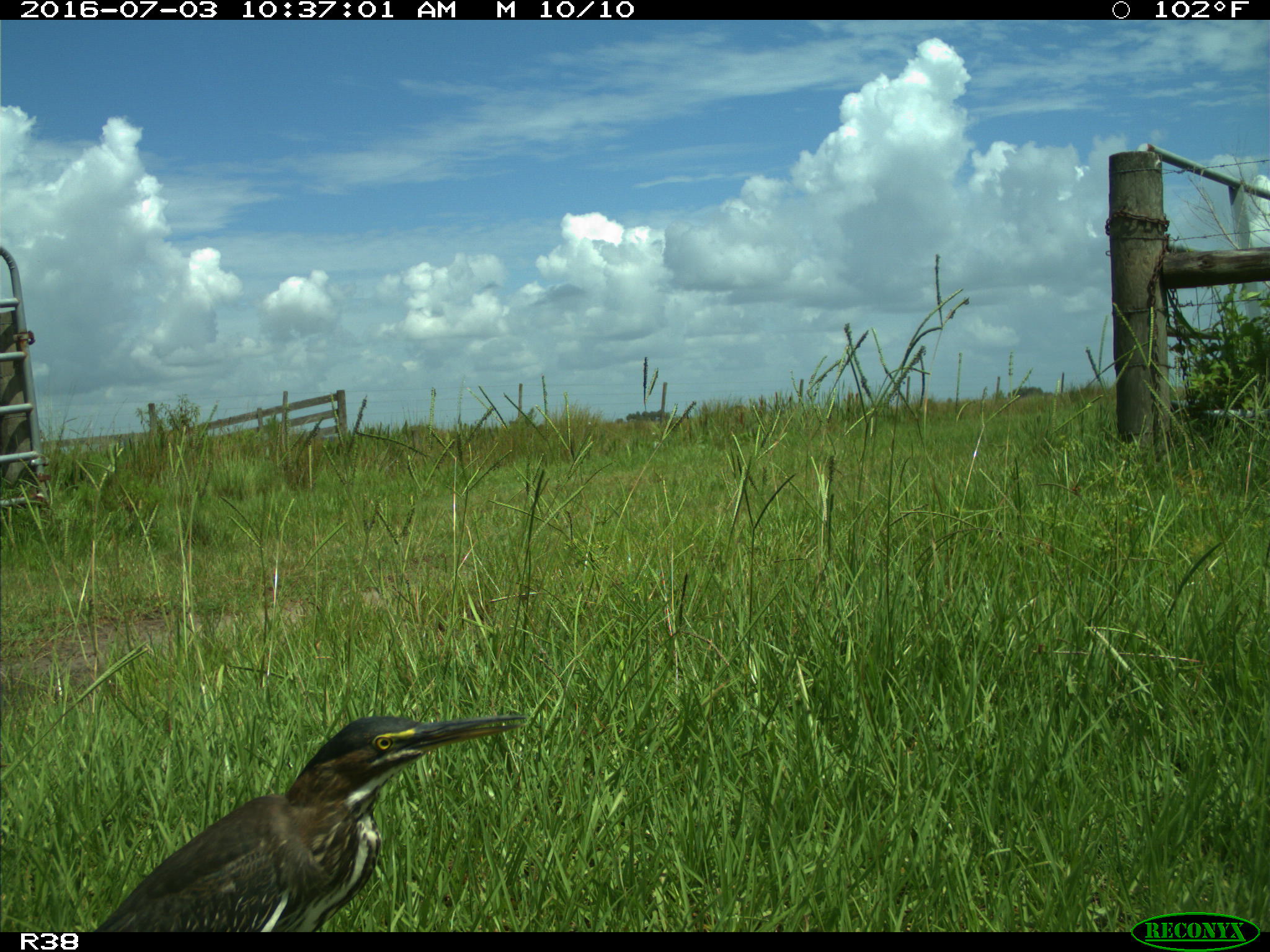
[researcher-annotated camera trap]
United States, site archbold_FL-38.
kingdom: Animalia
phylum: Chordata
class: Aves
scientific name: Aves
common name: birds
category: unidentified bird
Unidentified bird (birds) (Aves).